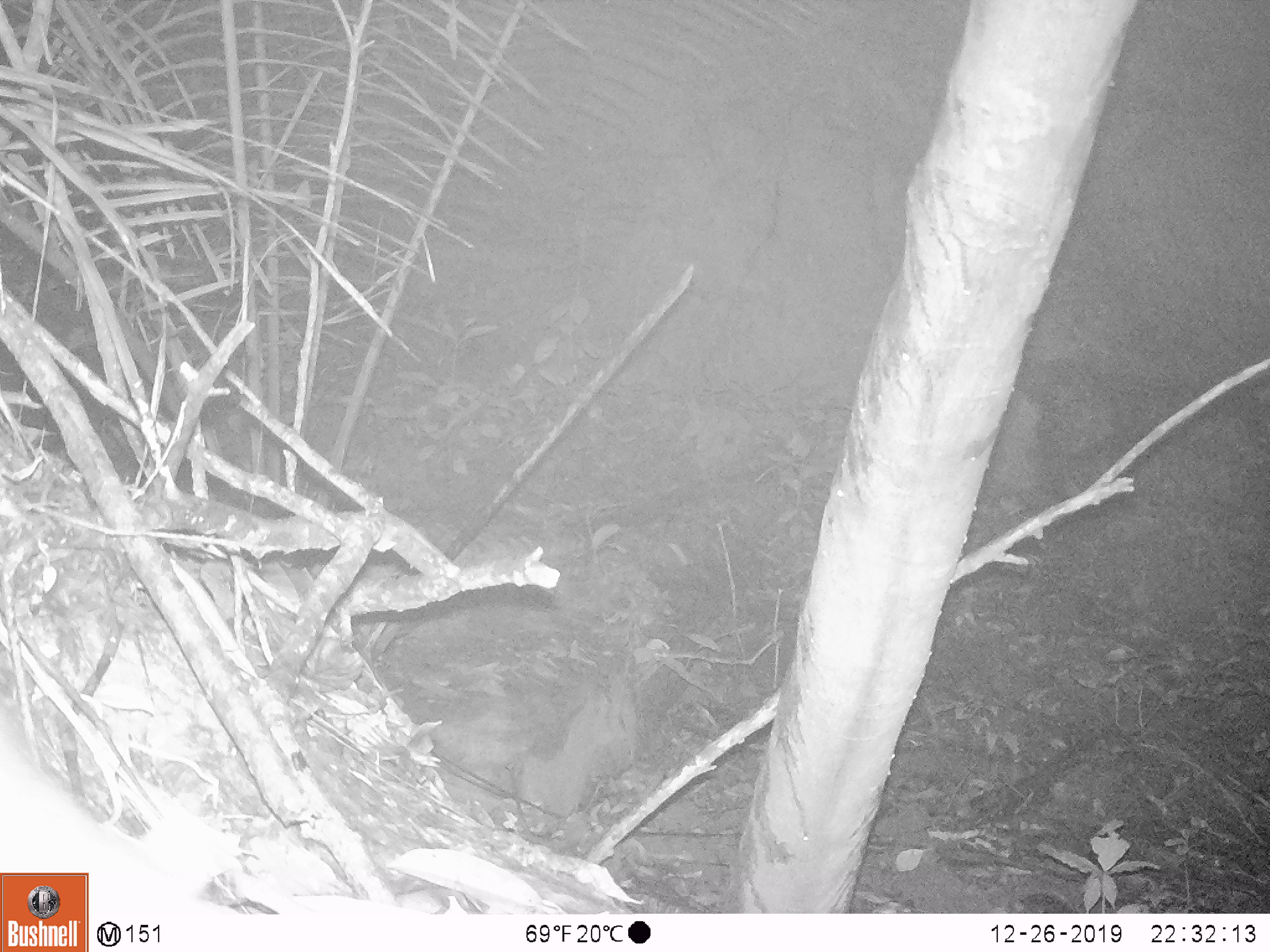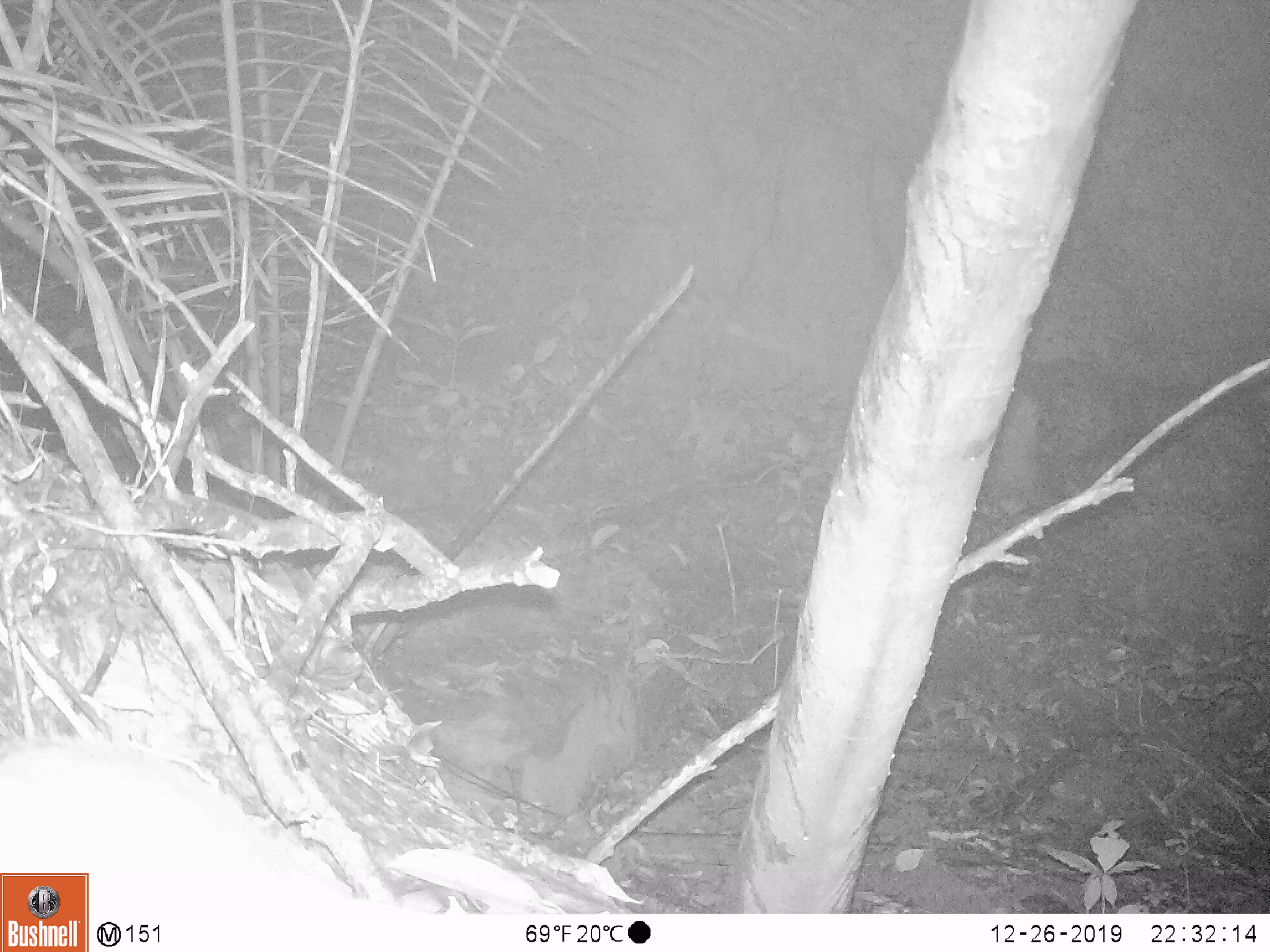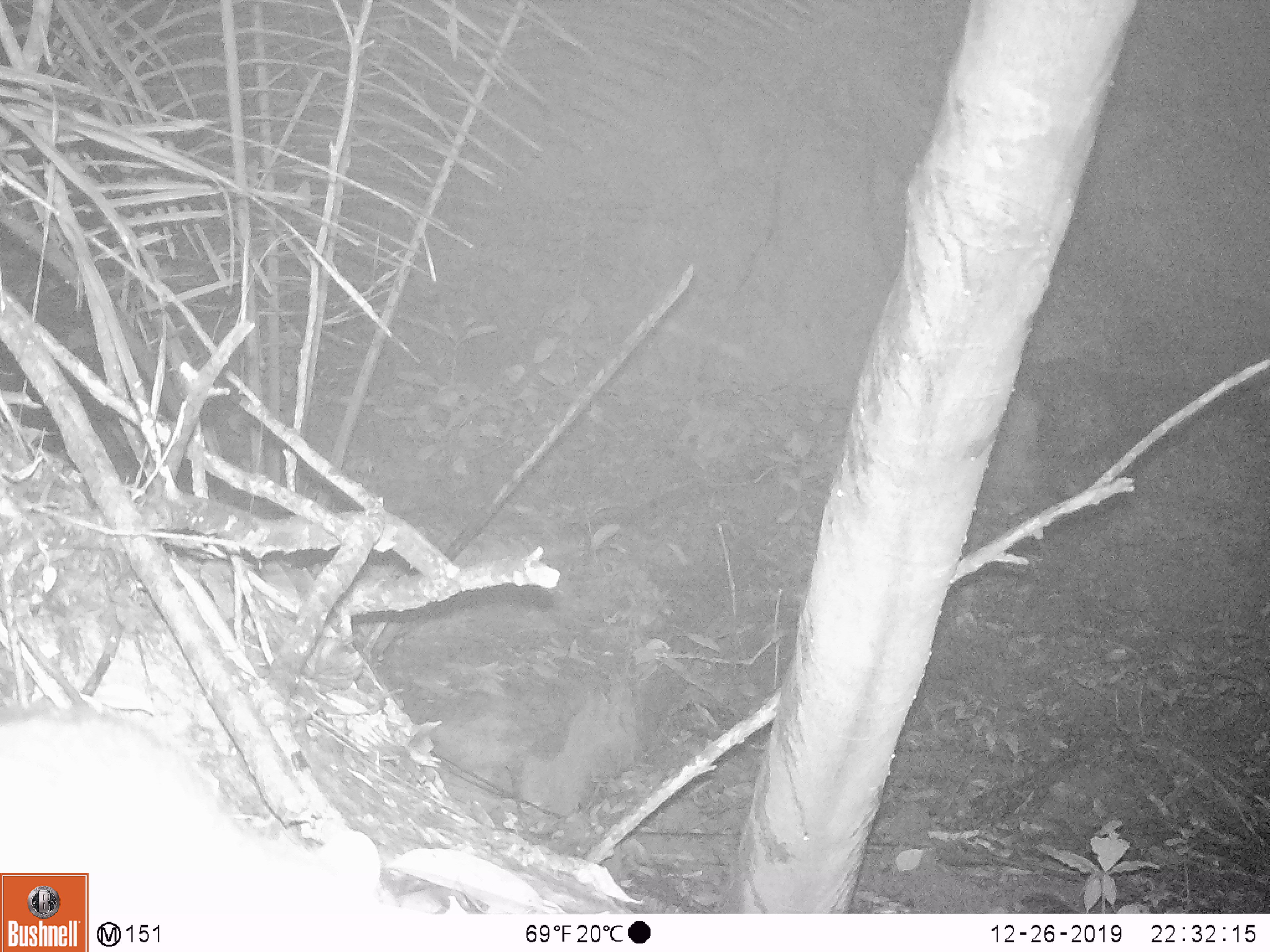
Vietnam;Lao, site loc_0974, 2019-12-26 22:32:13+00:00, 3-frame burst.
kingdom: Animalia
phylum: Chordata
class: Mammalia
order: Rodentia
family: Muridae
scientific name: Muridae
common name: old-world mice and rats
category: unidentified murid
Unidentified murid (old-world mice and rats) (Muridae). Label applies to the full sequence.